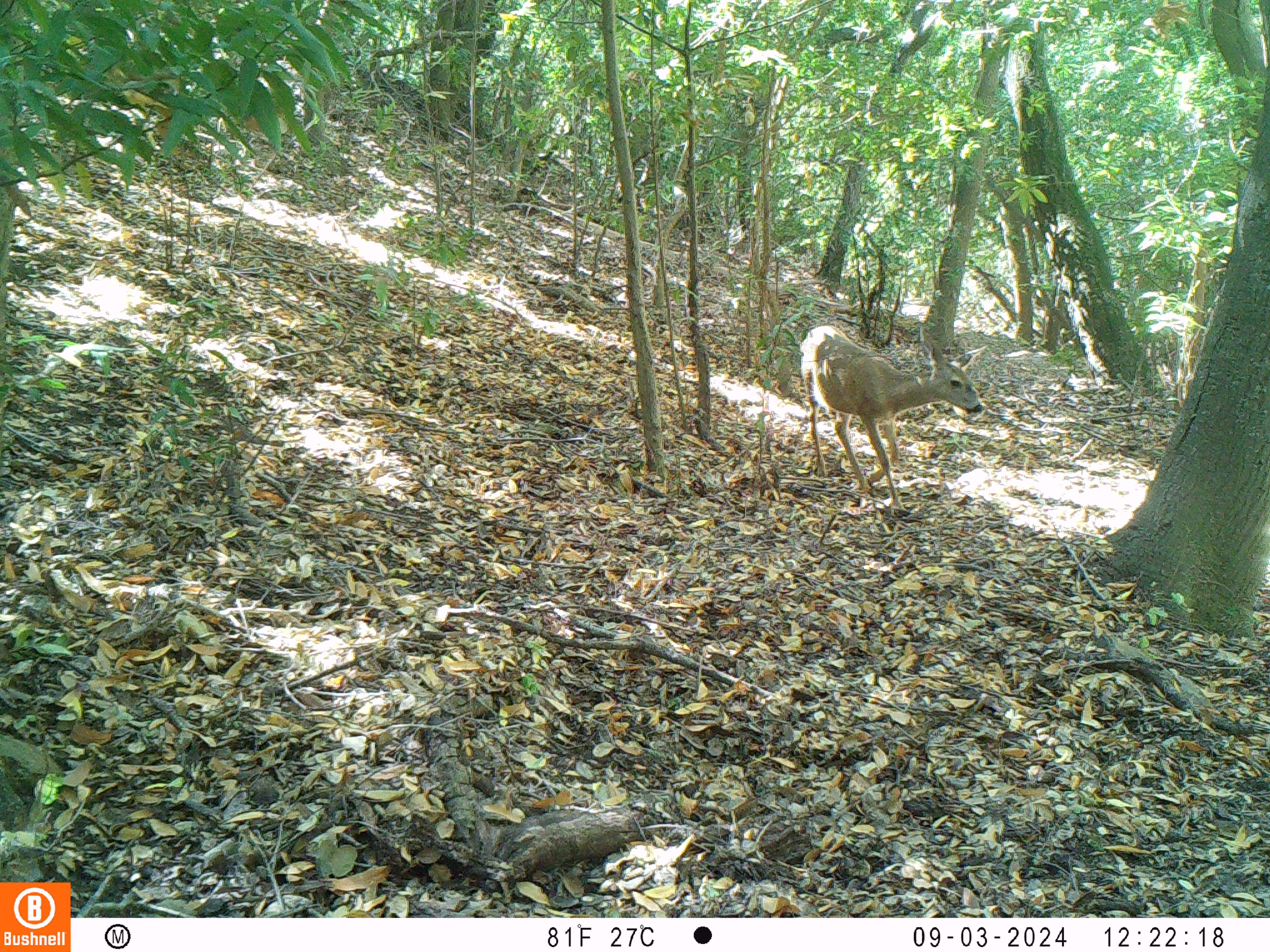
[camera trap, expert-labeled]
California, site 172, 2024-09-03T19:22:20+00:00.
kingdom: Animalia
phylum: Chordata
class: Mammalia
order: Artiodactyla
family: Cervidae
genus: Odocoileus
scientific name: Odocoileus hemionus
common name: mule deer